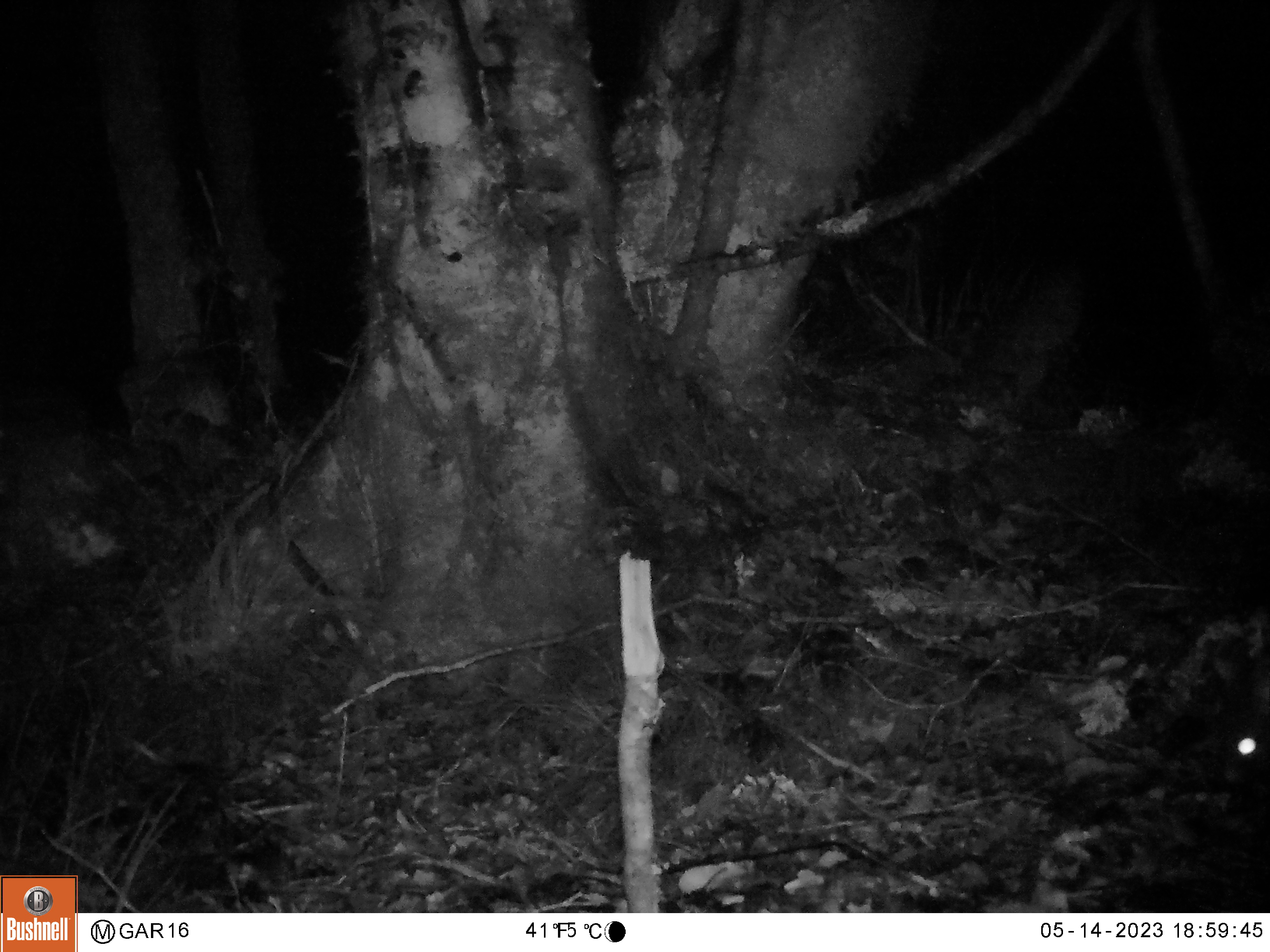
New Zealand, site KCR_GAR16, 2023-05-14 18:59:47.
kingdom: Animalia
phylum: Chordata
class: Mammalia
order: Diprotodontia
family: Phalangeridae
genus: Trichosurus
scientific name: Trichosurus vulpecula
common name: common brushtail possum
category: possum